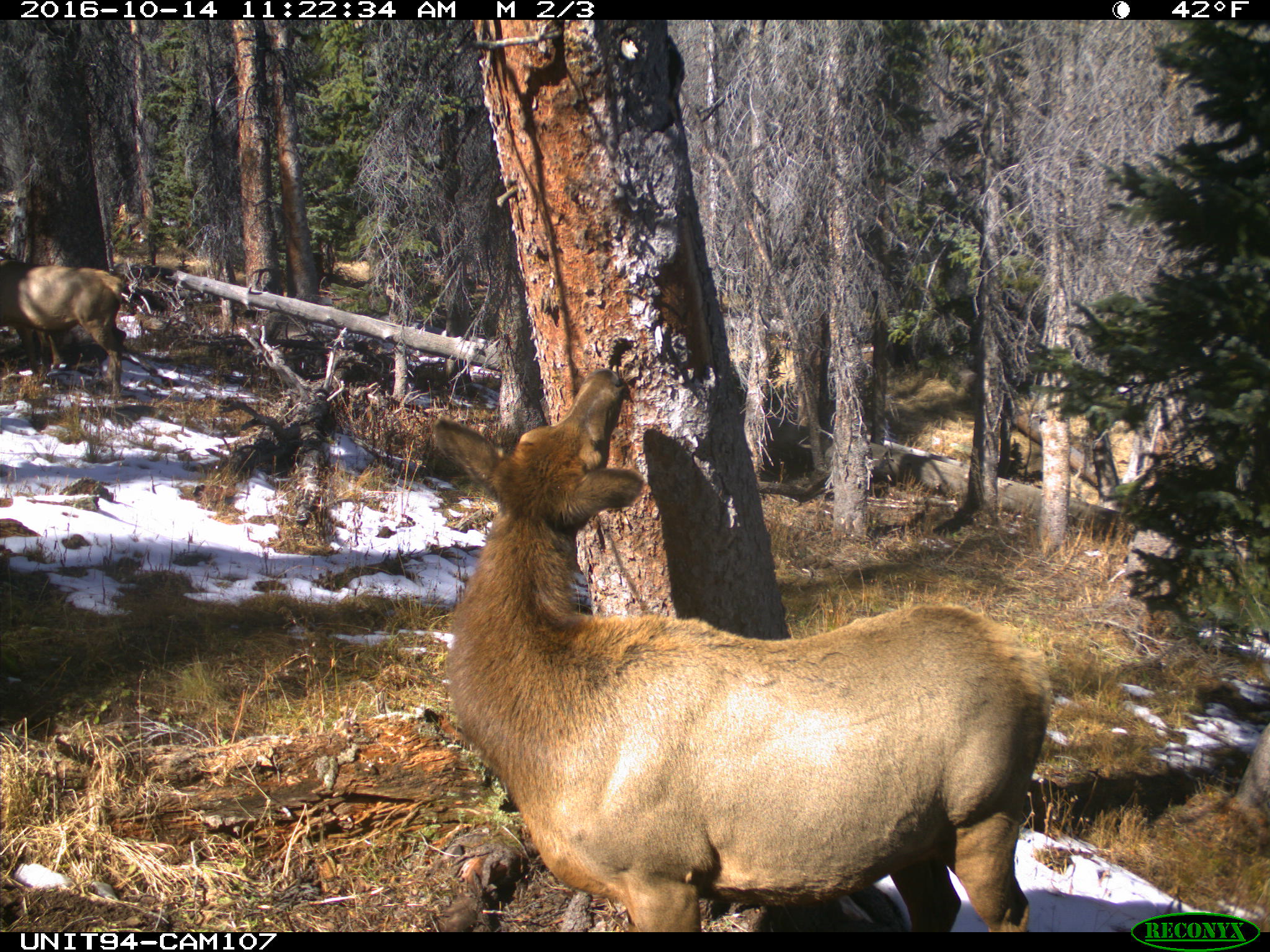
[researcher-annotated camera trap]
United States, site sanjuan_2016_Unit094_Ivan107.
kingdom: Animalia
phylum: Chordata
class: Mammalia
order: Artiodactyla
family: Cervidae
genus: Cervus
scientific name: Cervus elaphus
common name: red deer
Cervus elaphus (red deer).